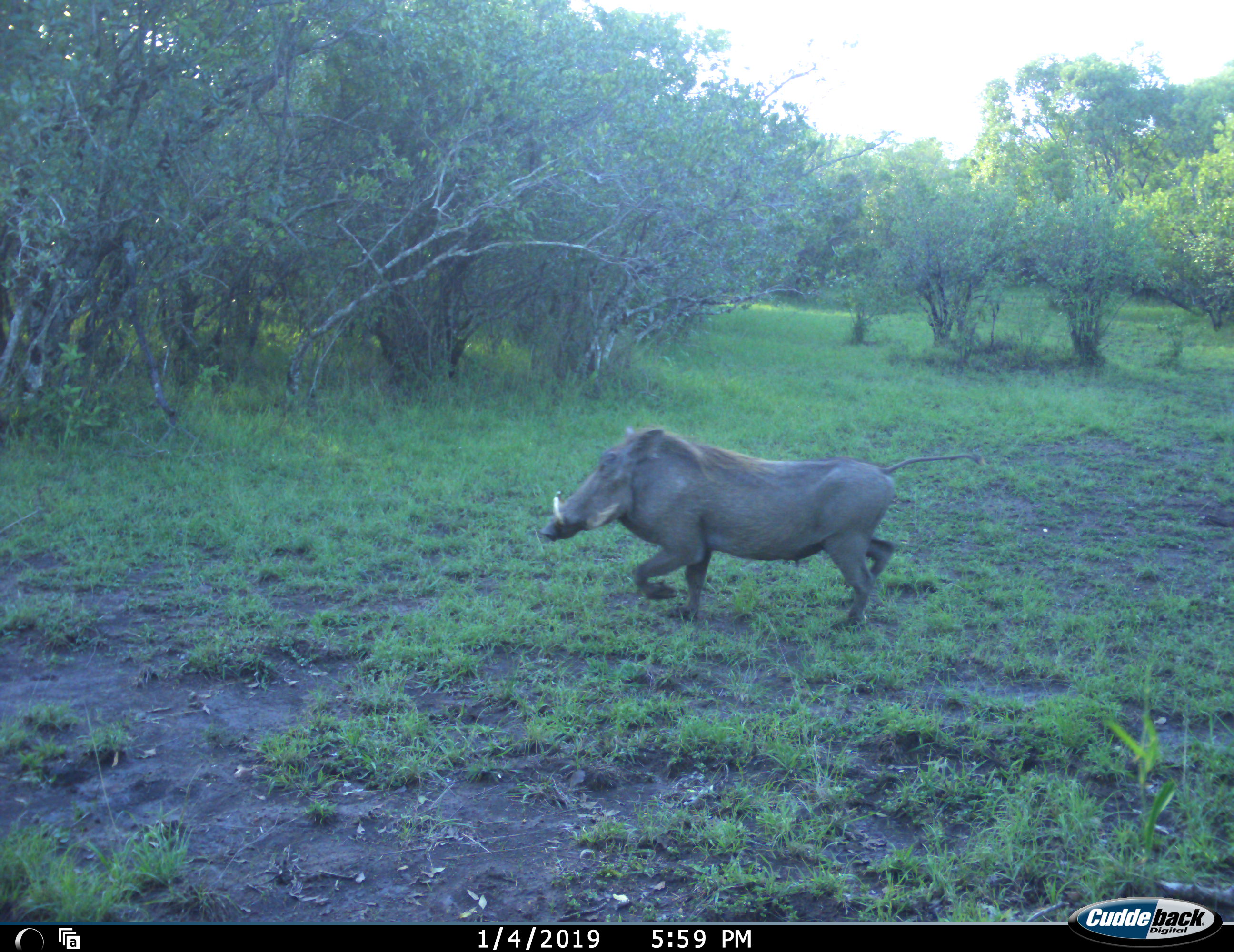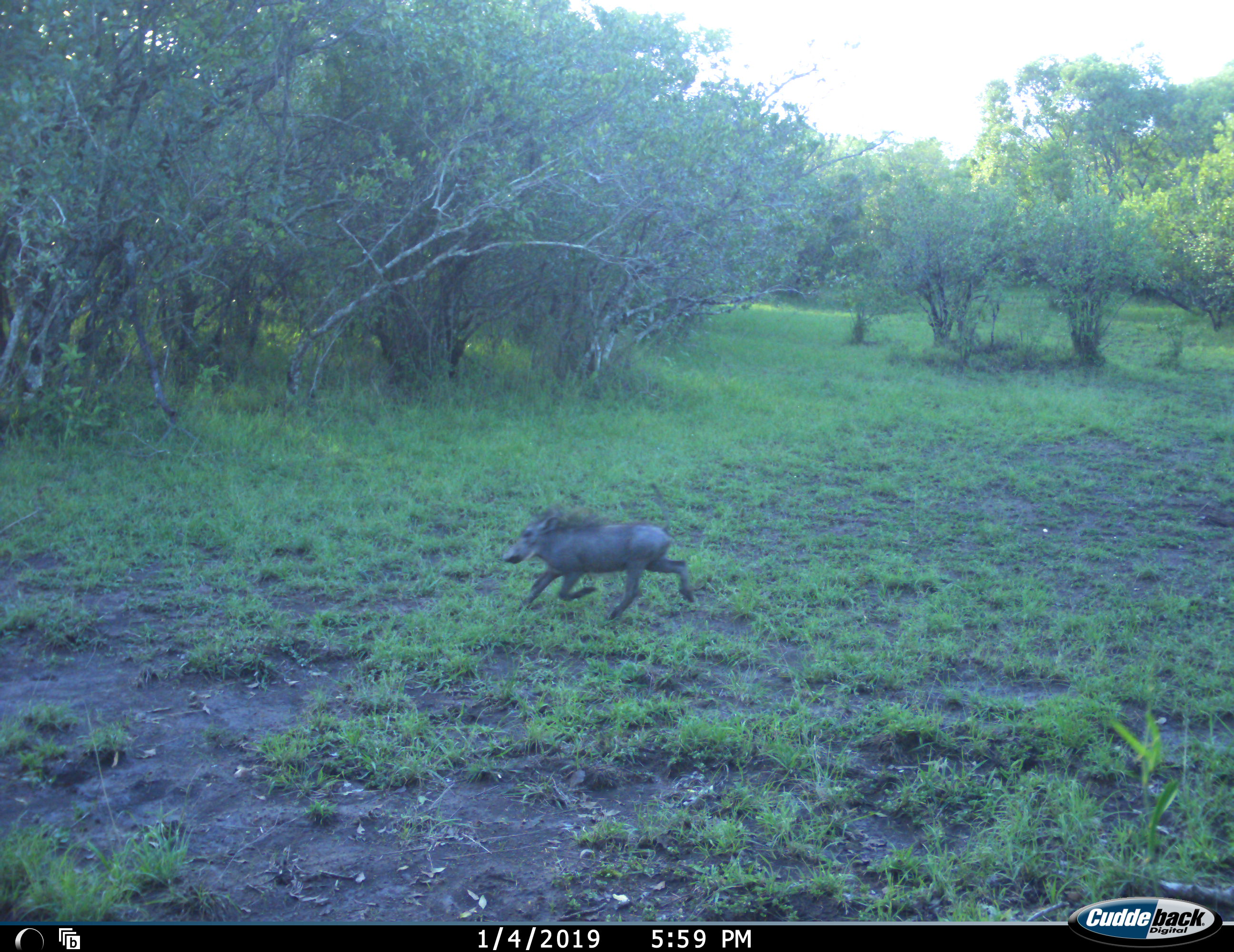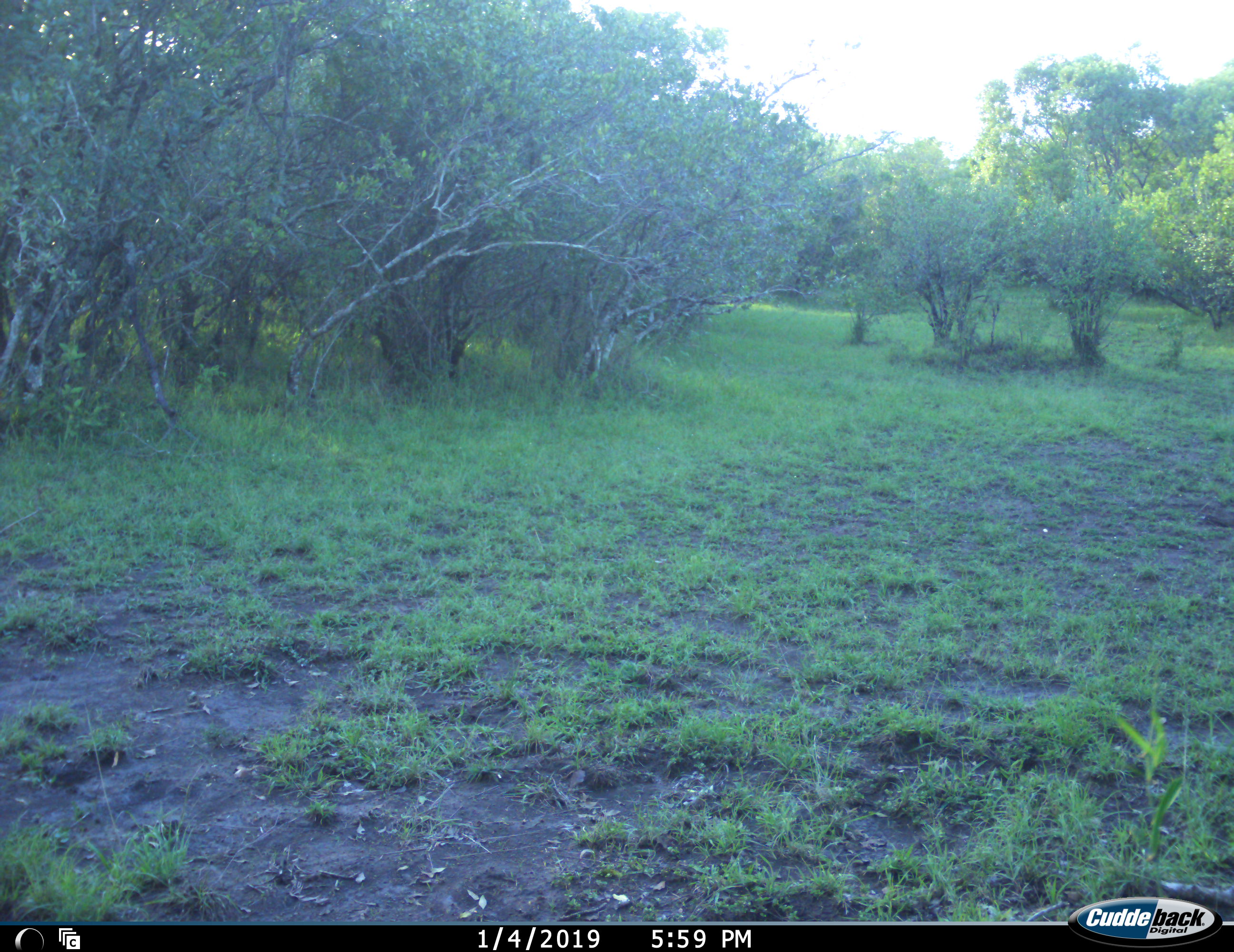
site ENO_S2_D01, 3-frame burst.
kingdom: Animalia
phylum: Chordata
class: Mammalia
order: Artiodactyla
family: Suidae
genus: Phacochoerus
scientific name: Phacochoerus africanus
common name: warthog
Warthog (Phacochoerus africanus), count 2. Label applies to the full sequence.